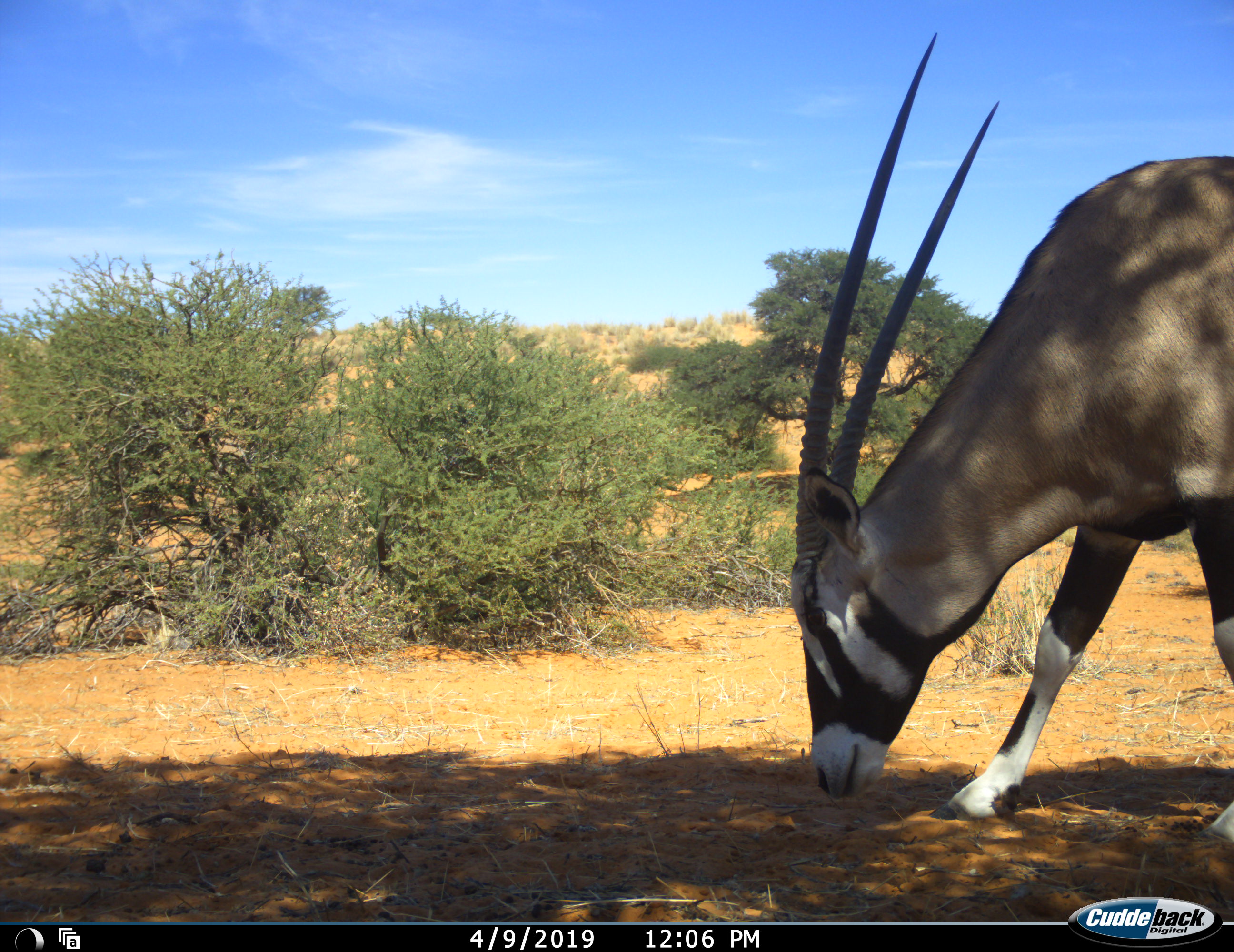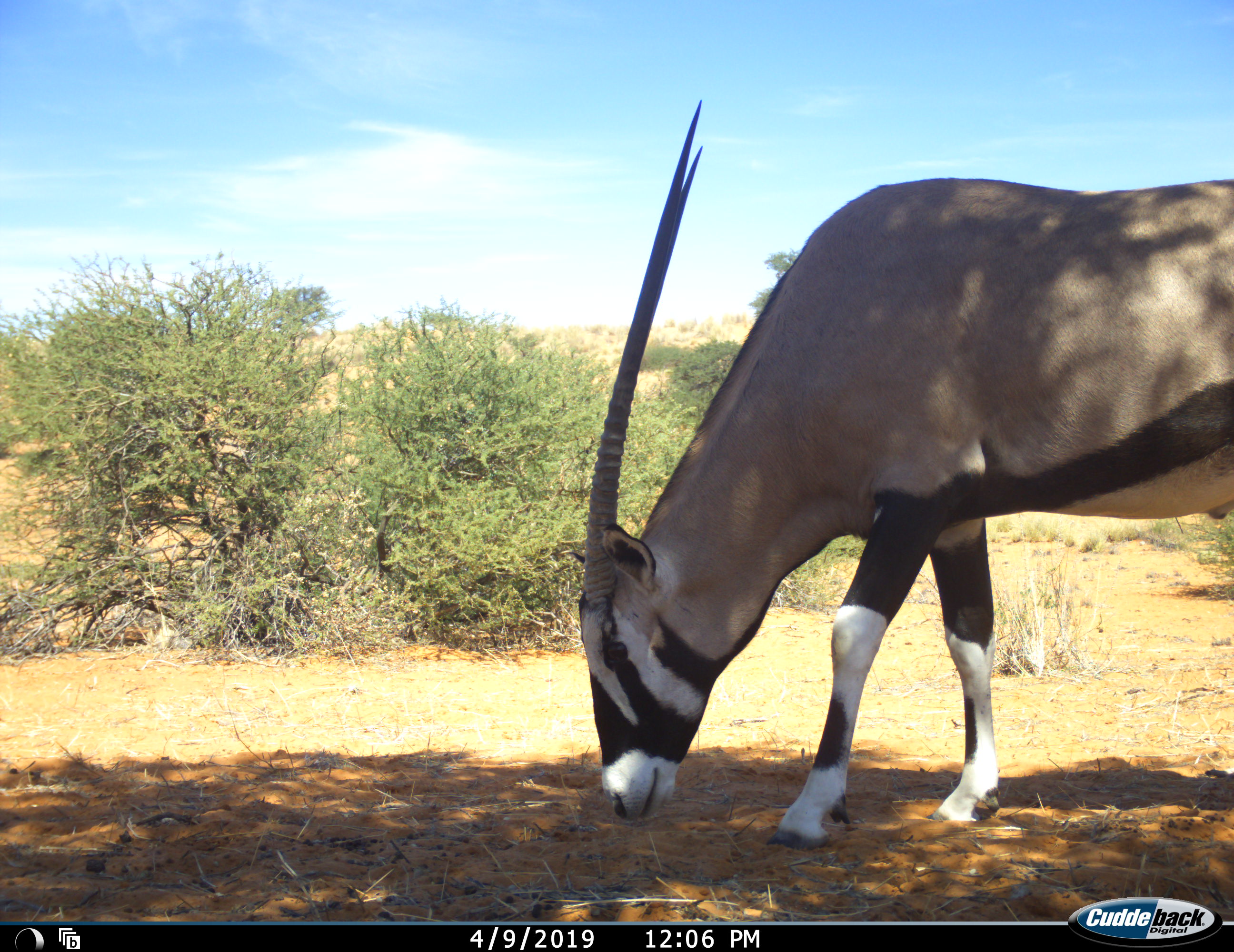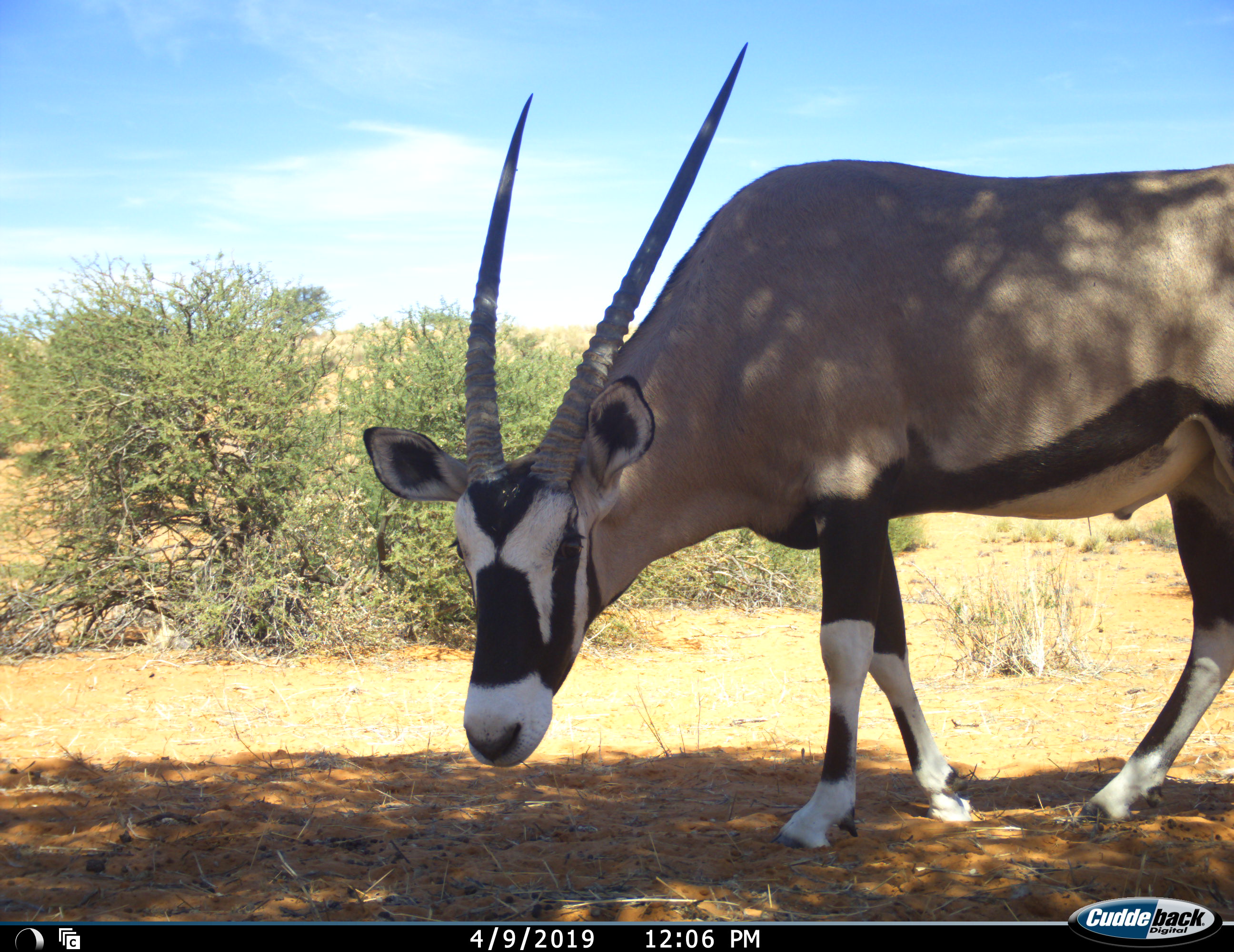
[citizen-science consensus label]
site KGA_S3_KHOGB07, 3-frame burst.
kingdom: Animalia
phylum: Chordata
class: Mammalia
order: Artiodactyla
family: Bovidae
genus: Oryx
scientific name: Oryx gazella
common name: gemsbok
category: oryx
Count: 1.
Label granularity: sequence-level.